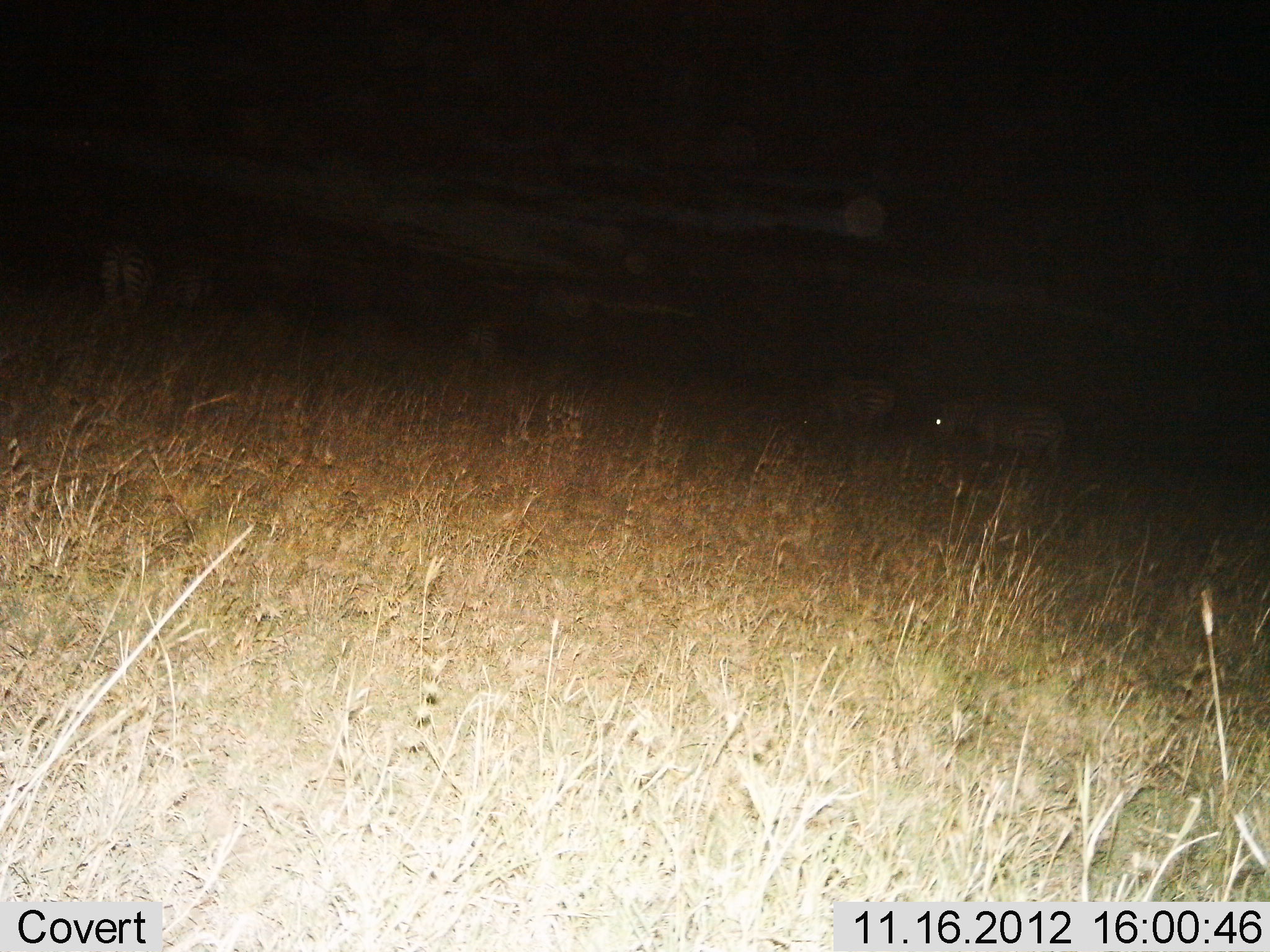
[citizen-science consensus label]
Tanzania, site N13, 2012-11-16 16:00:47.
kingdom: Animalia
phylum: Chordata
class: Mammalia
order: Perissodactyla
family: Equidae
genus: Equus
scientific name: Equus quagga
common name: plains zebra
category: zebra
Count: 5.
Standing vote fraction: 82%.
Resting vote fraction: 0%.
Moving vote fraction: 9%.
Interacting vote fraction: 0%.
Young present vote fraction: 0%.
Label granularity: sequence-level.